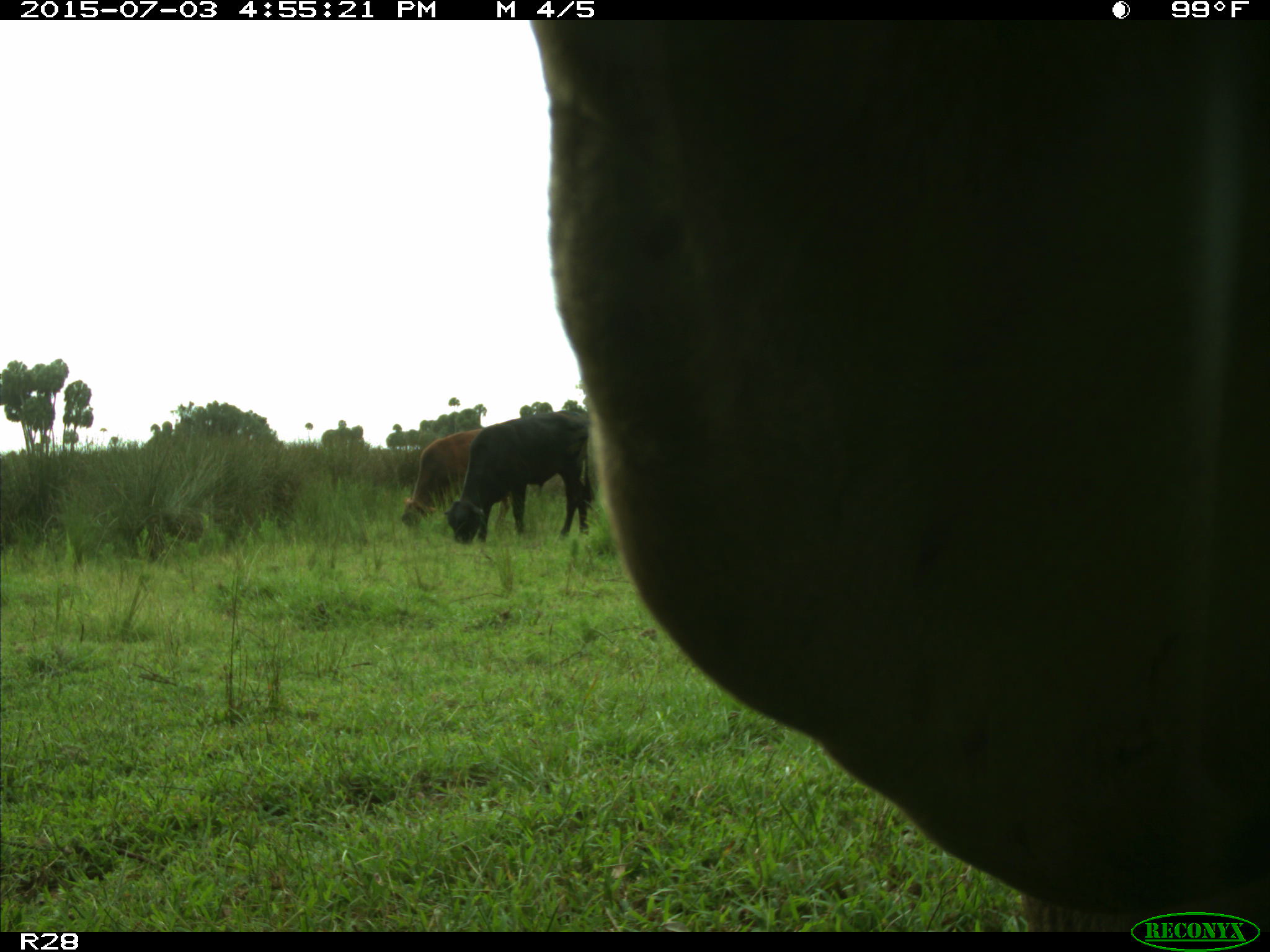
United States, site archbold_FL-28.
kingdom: Animalia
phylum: Chordata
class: Mammalia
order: Artiodactyla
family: Bovidae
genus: Bos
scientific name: Bos taurus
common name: domestic cow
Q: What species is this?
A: Bos taurus (domestic cow).